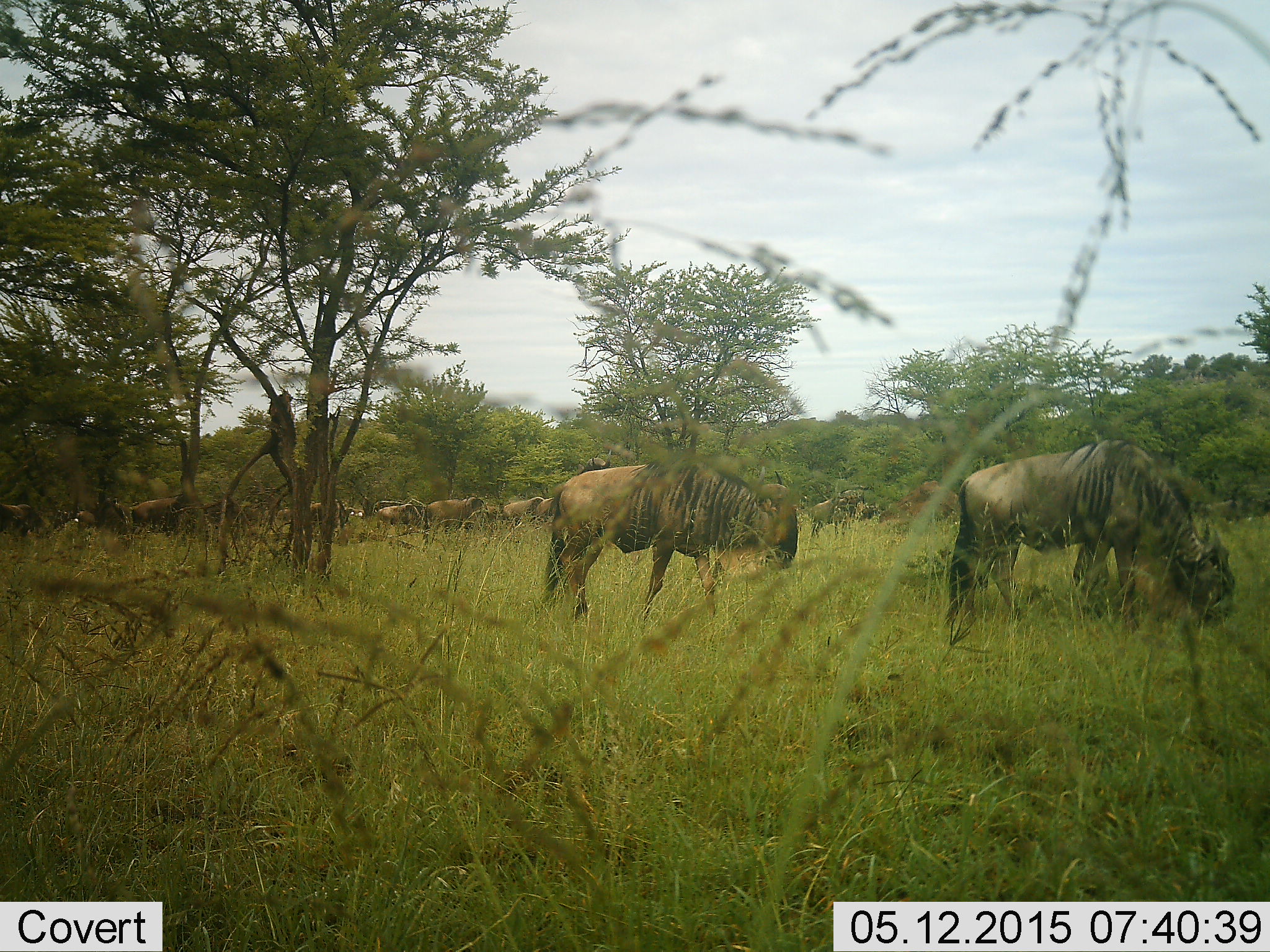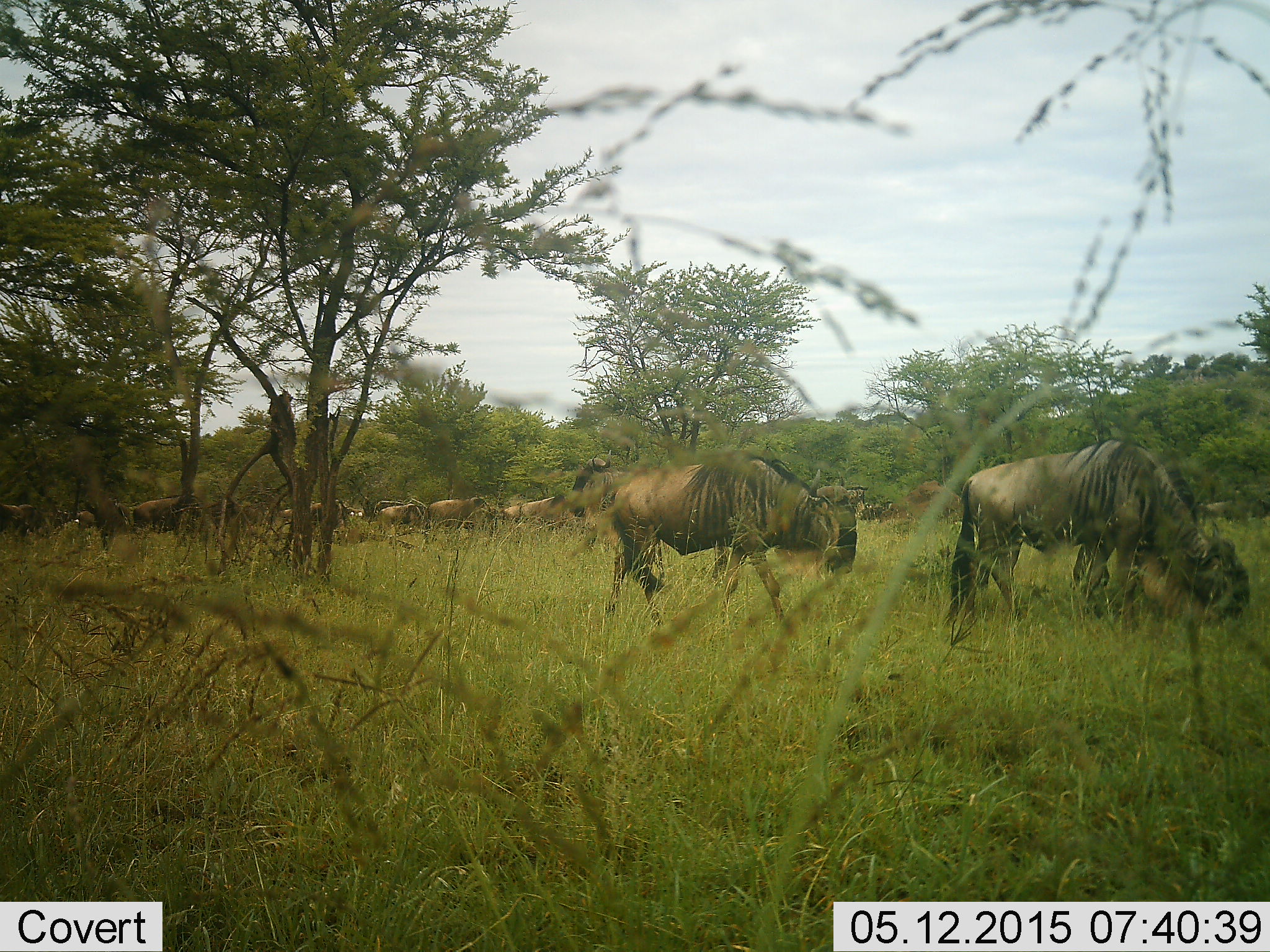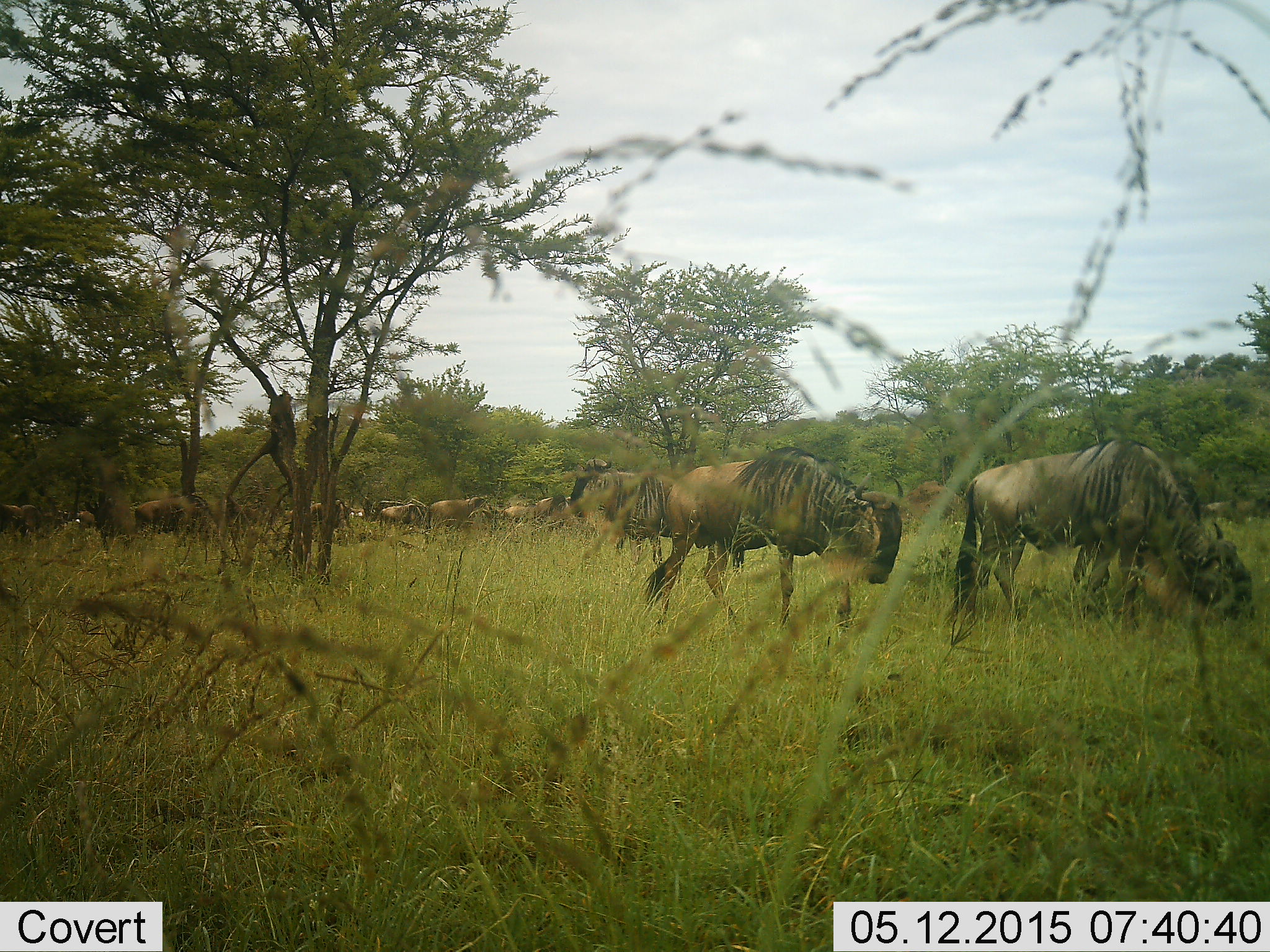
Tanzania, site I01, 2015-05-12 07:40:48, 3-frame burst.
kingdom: Animalia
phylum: Chordata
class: Mammalia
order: Artiodactyla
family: Bovidae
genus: Connochaetes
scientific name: Connochaetes taurinus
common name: blue wildebeest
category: wildebeest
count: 11-50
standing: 40%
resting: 10%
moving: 70%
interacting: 0%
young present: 0%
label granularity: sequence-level